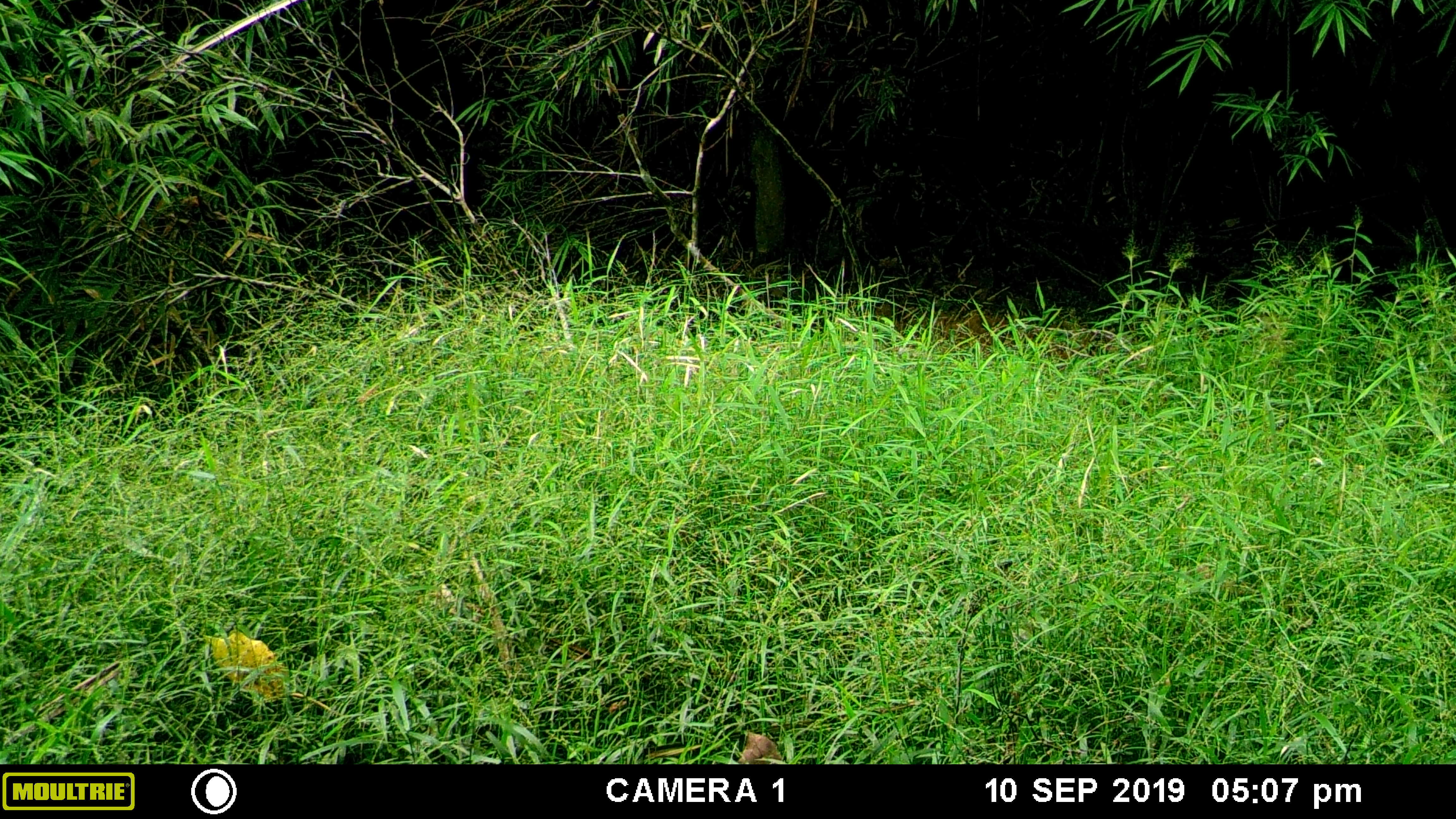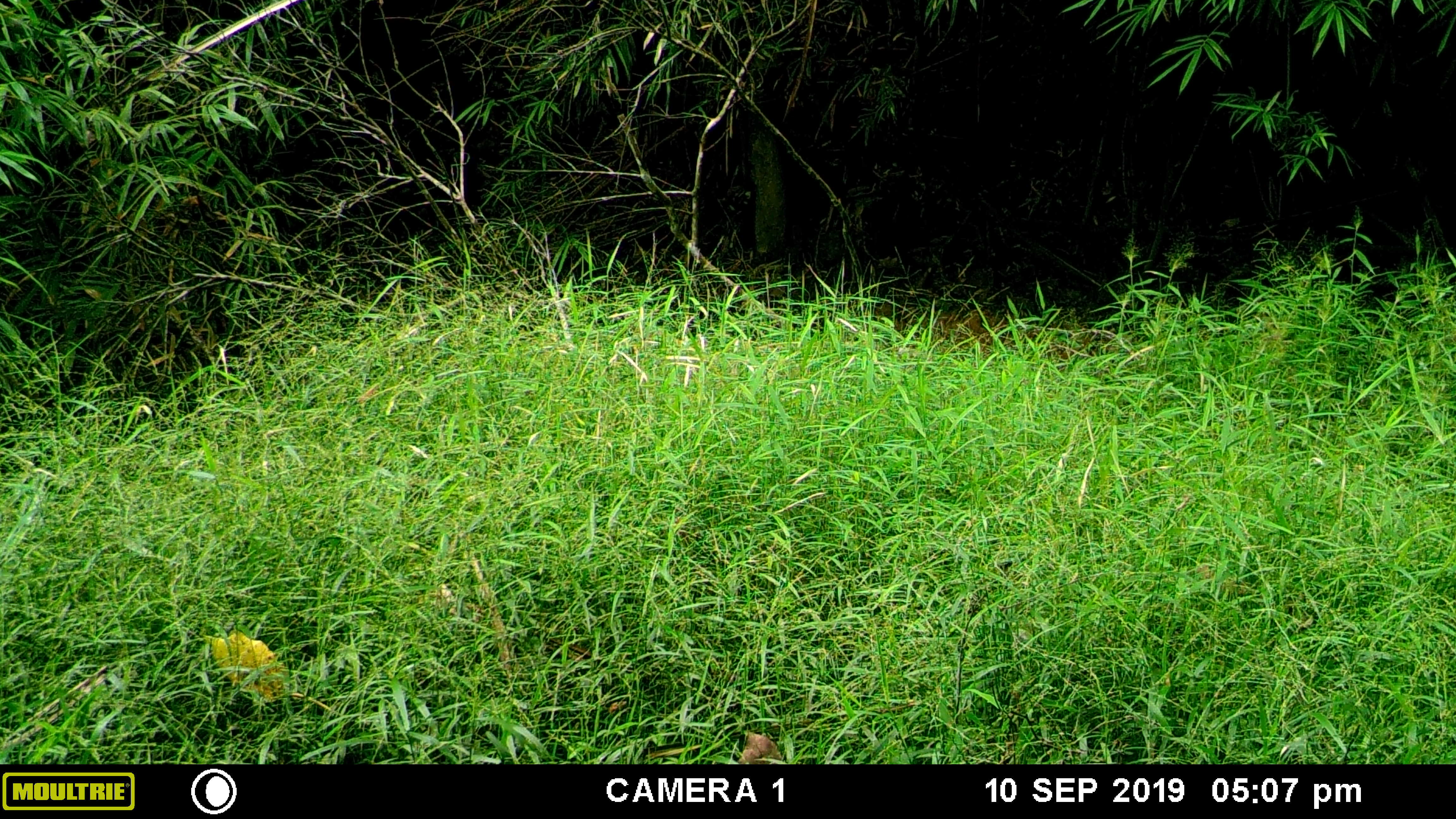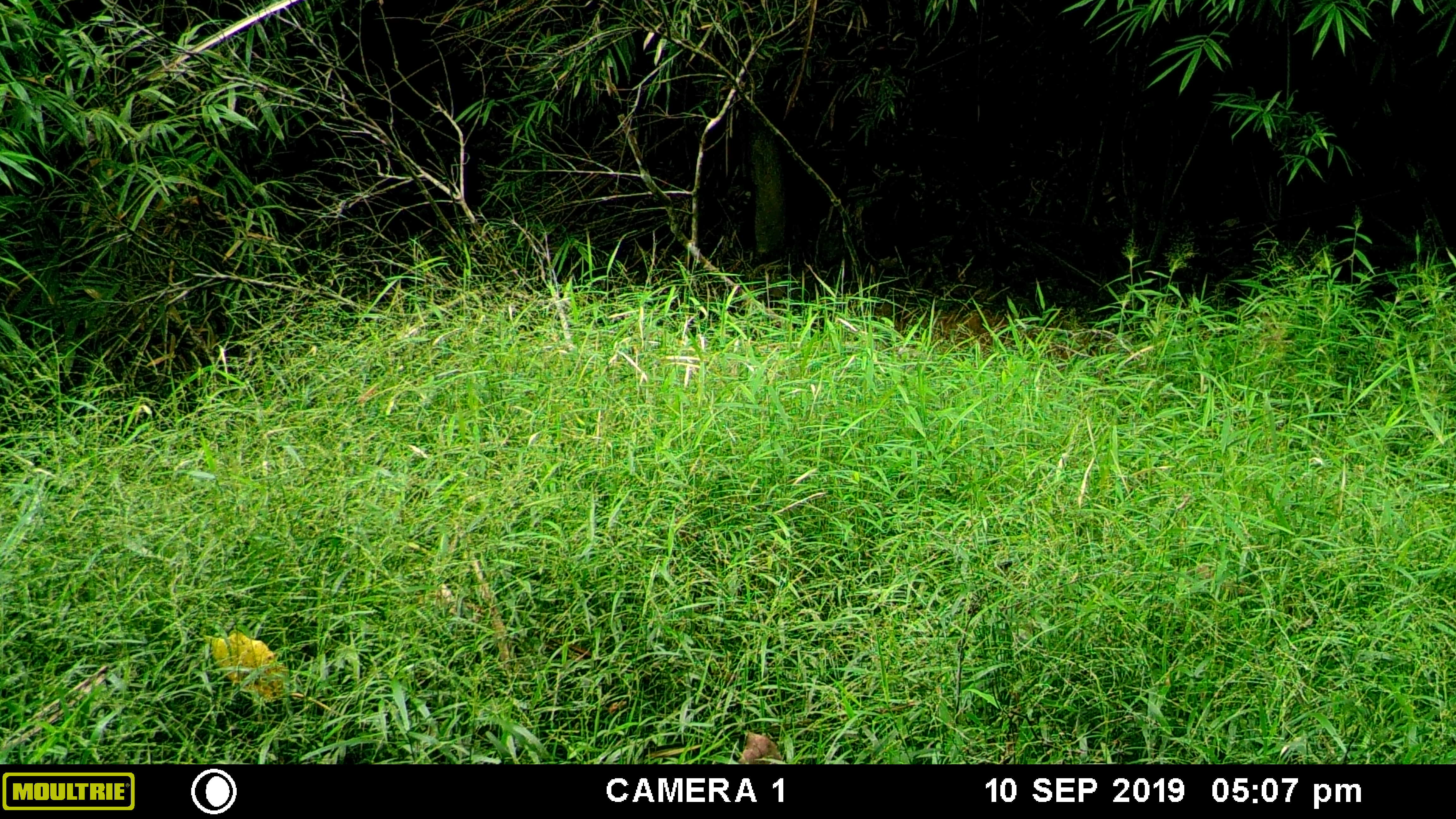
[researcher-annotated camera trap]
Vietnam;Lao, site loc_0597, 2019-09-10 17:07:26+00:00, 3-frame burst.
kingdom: Animalia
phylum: Chordata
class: Mammalia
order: Artiodactyla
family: Suidae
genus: Sus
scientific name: Sus scrofa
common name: eurasian wild pig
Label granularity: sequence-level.